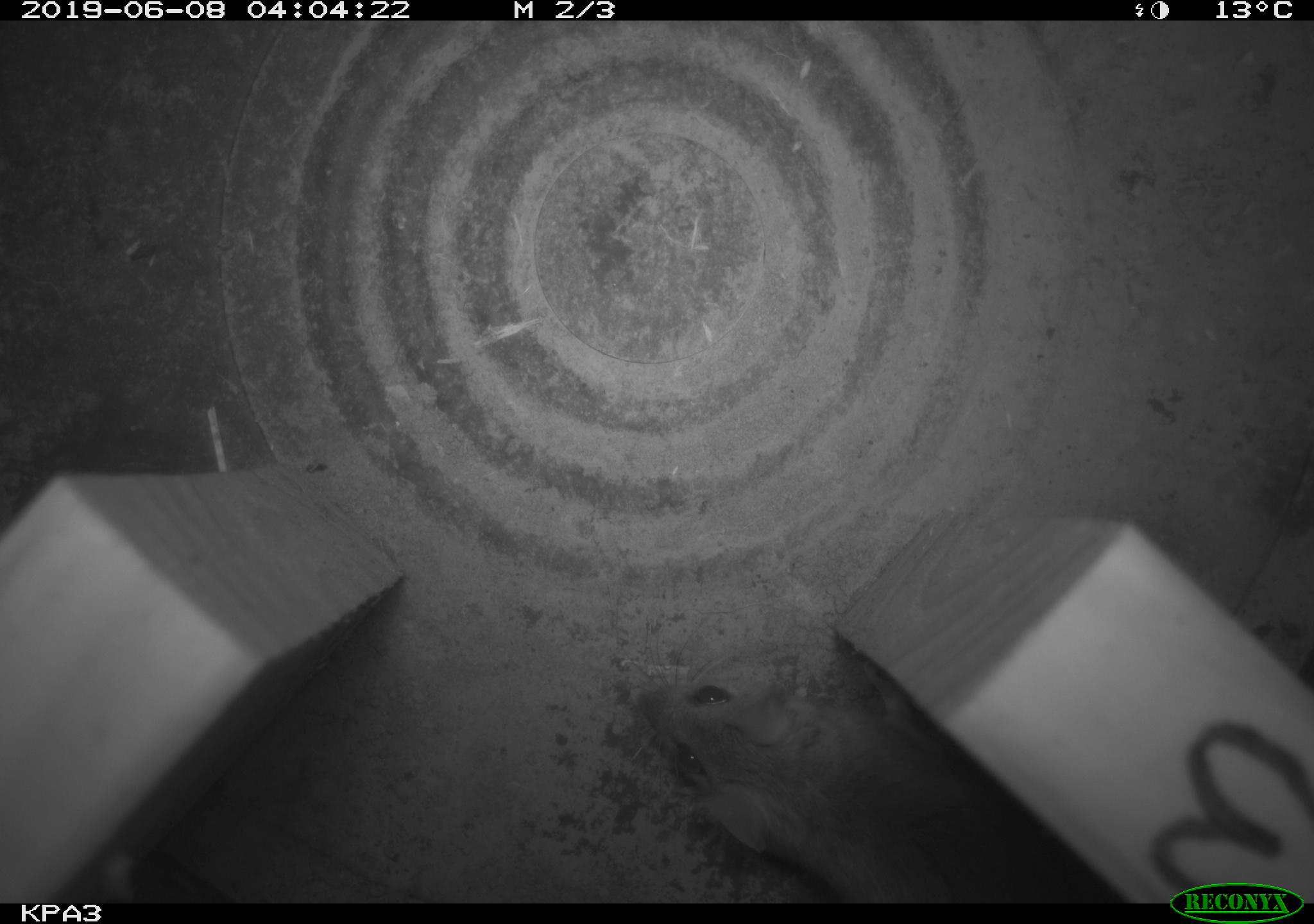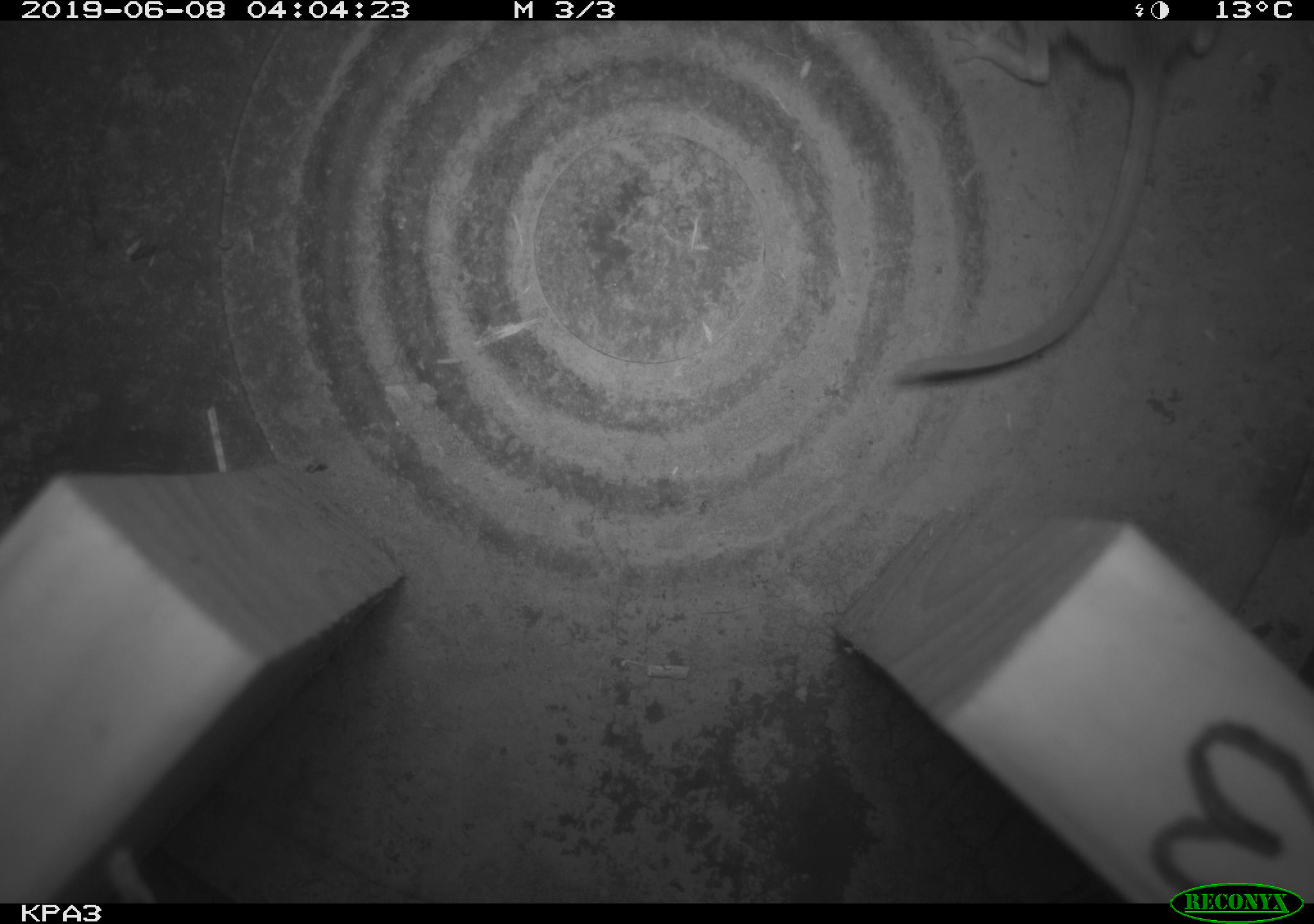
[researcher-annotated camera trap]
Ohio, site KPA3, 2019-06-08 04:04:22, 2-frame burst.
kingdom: Animalia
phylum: Chordata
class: Mammalia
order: Rodentia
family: Cricetidae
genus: Peromyscus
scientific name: Peromyscus leucopus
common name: white-footed mouse